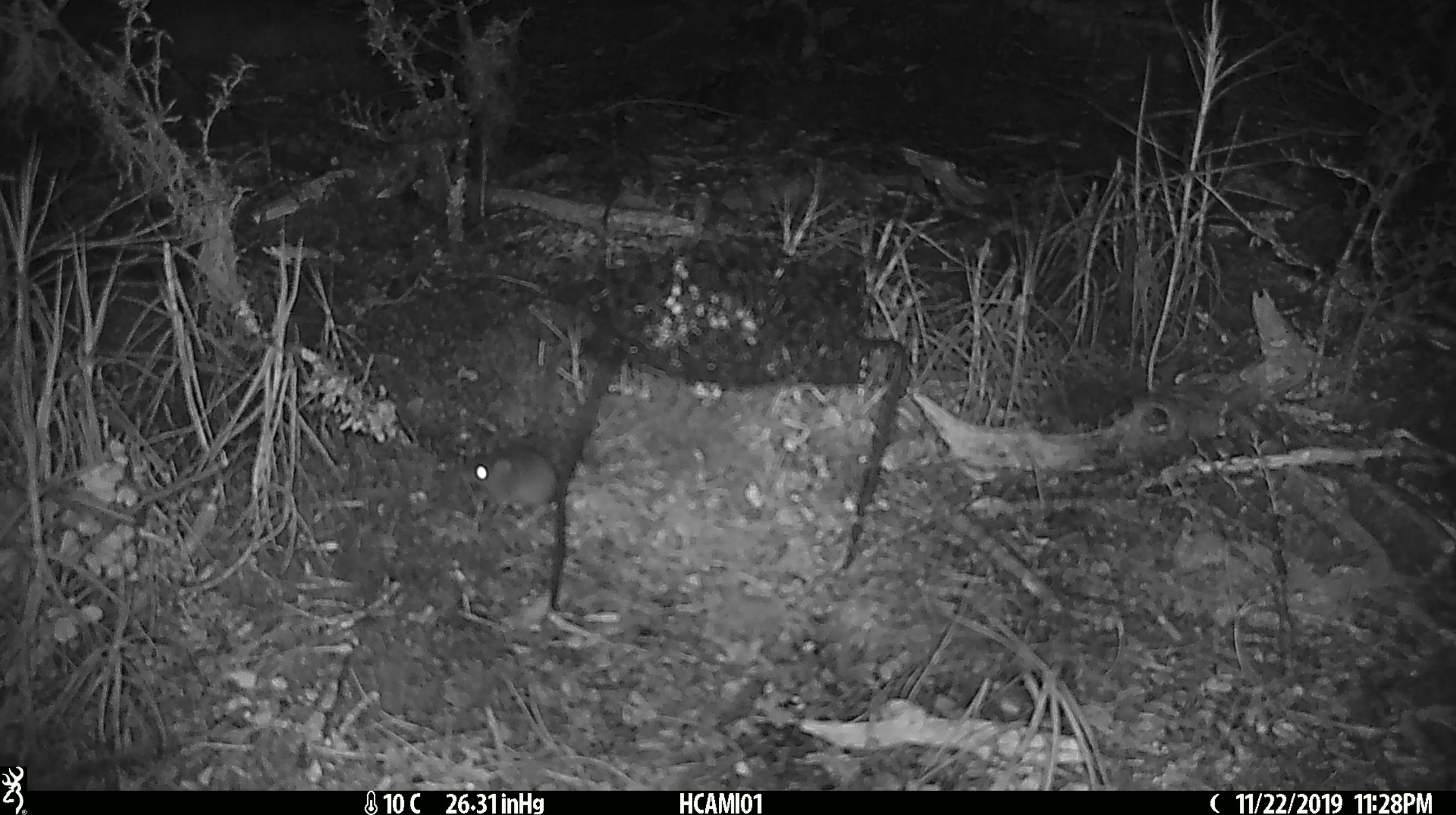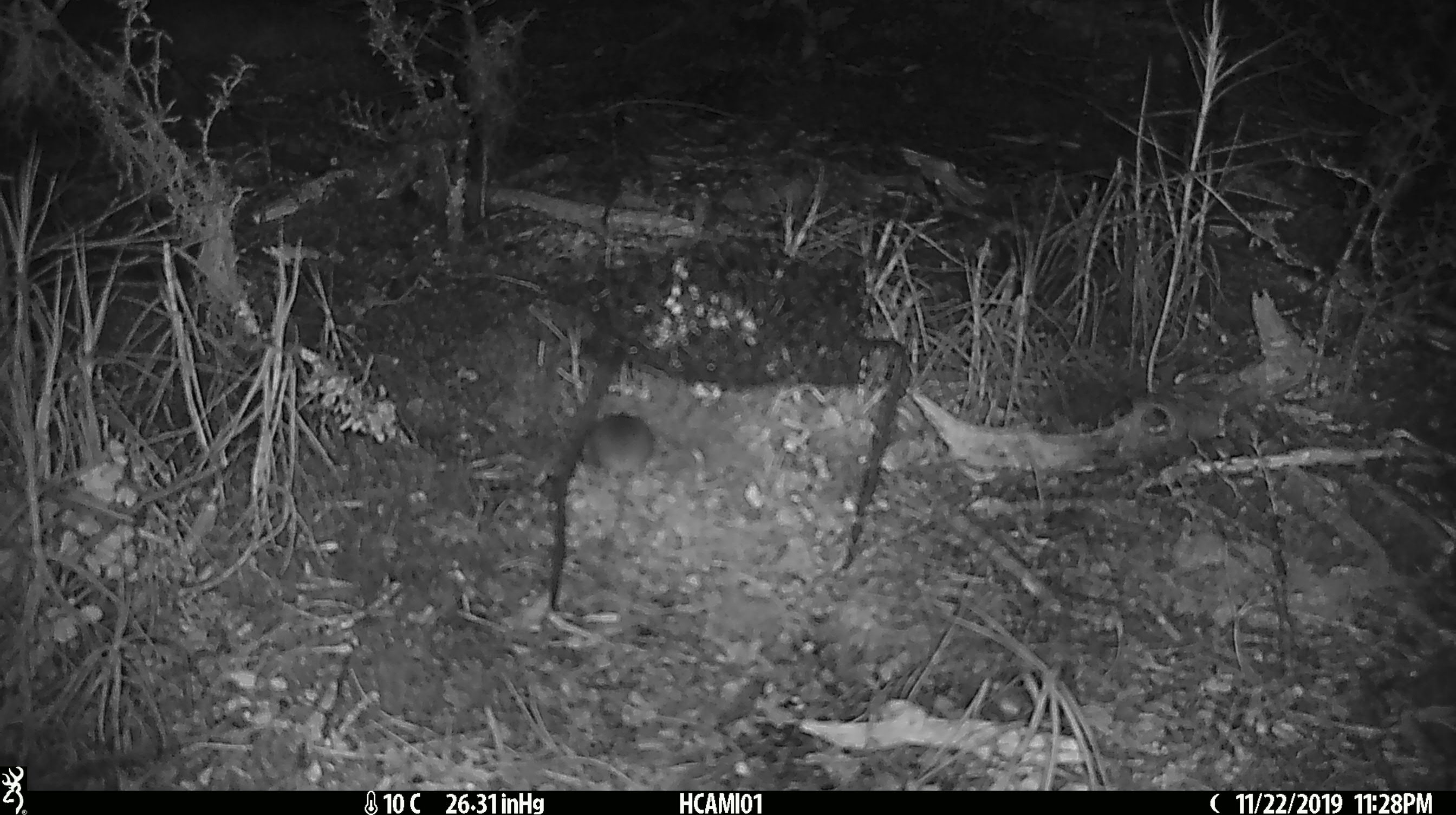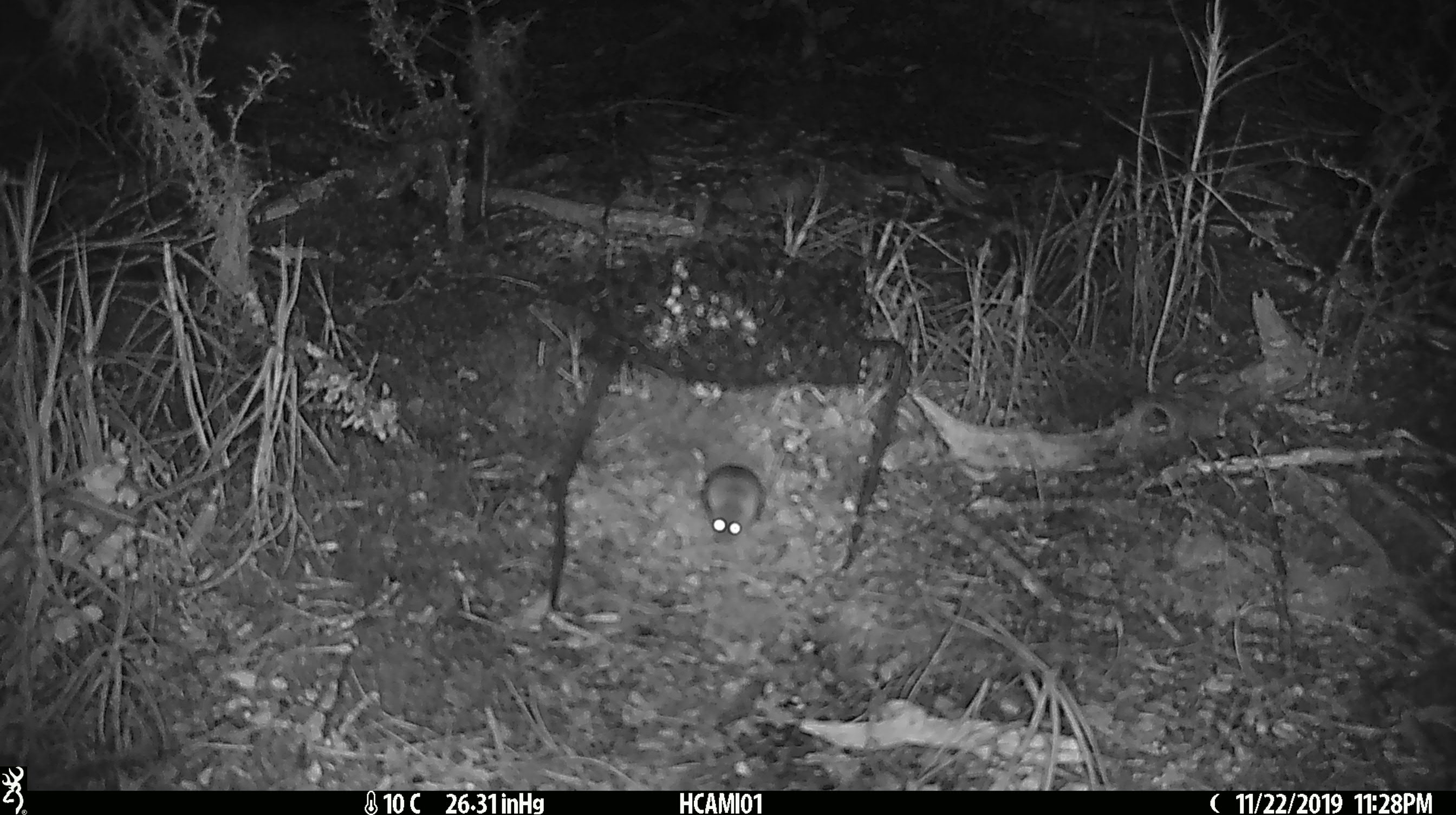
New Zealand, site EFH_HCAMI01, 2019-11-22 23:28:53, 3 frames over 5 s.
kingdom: Animalia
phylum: Chordata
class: Mammalia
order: Rodentia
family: Muridae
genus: Mus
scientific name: Mus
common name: mouse